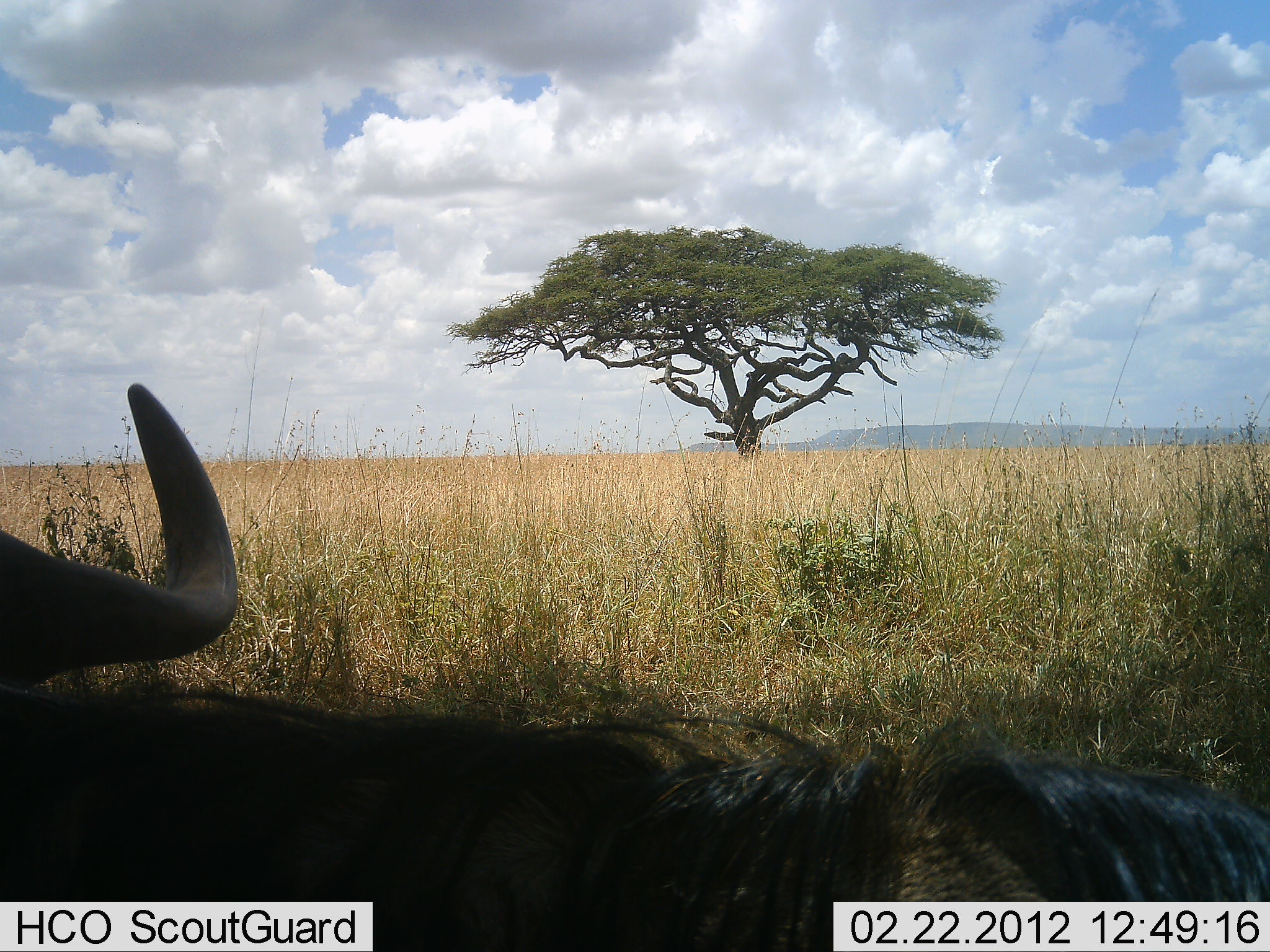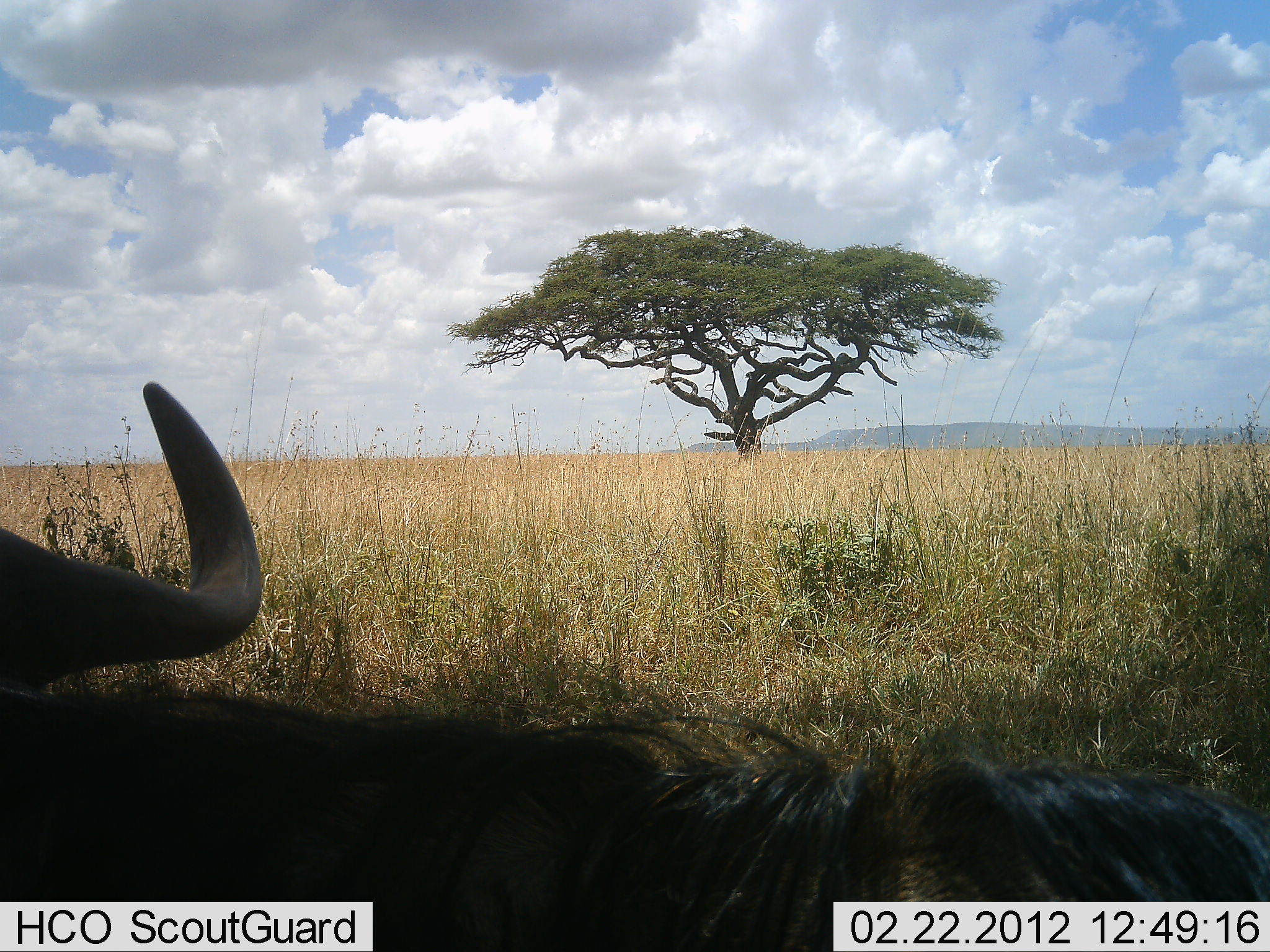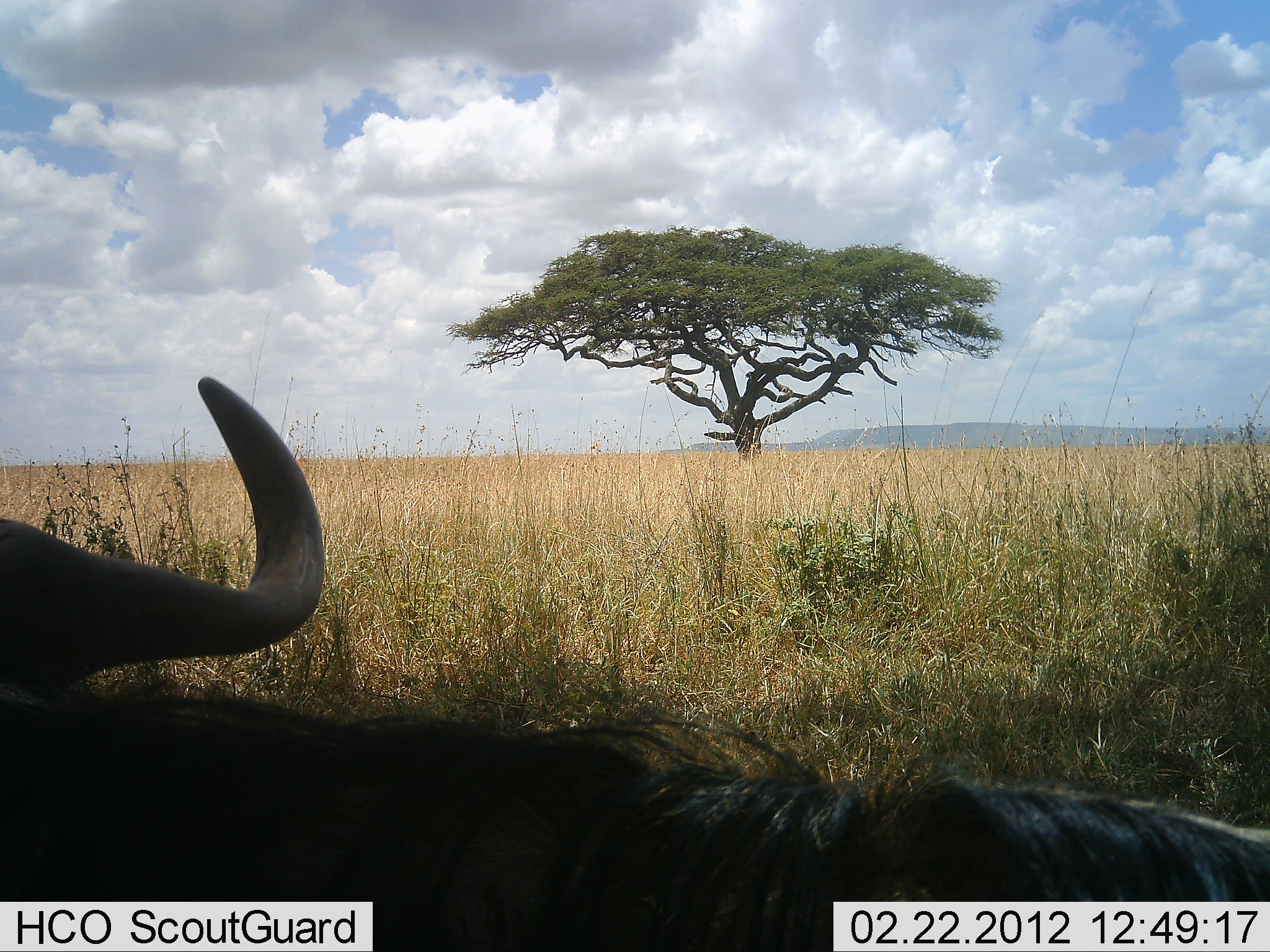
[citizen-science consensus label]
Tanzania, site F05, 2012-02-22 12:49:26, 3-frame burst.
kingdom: Animalia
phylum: Chordata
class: Mammalia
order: Artiodactyla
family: Bovidae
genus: Connochaetes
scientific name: Connochaetes taurinus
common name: blue wildebeest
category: wildebeest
Wildebeest (blue wildebeest) (Connochaetes taurinus), count 1. Behavior (volunteer vote fractions): standing 17%, resting 83%, moving 0%, interacting 0%. Young present (vote fraction): 0%. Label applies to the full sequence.